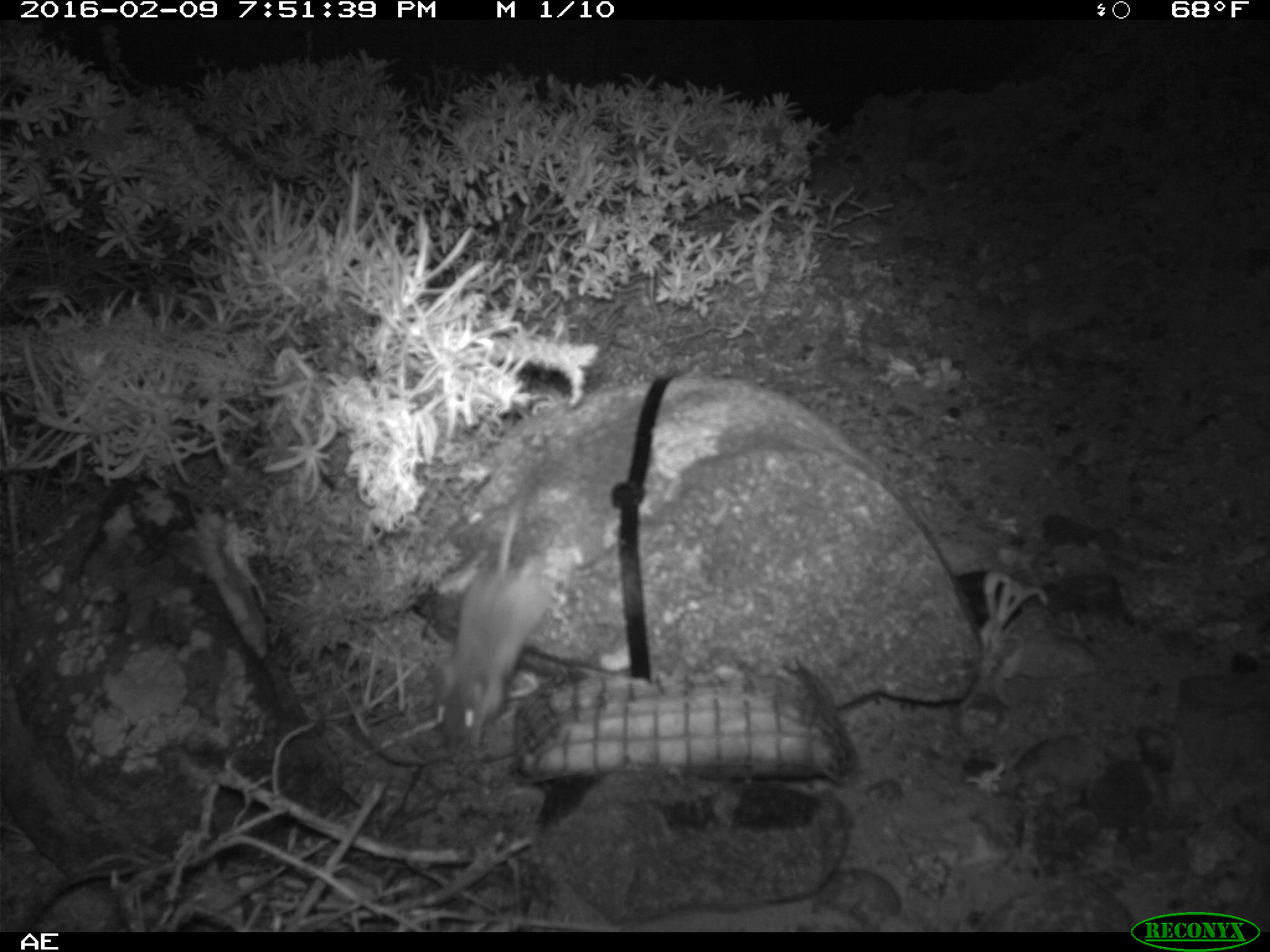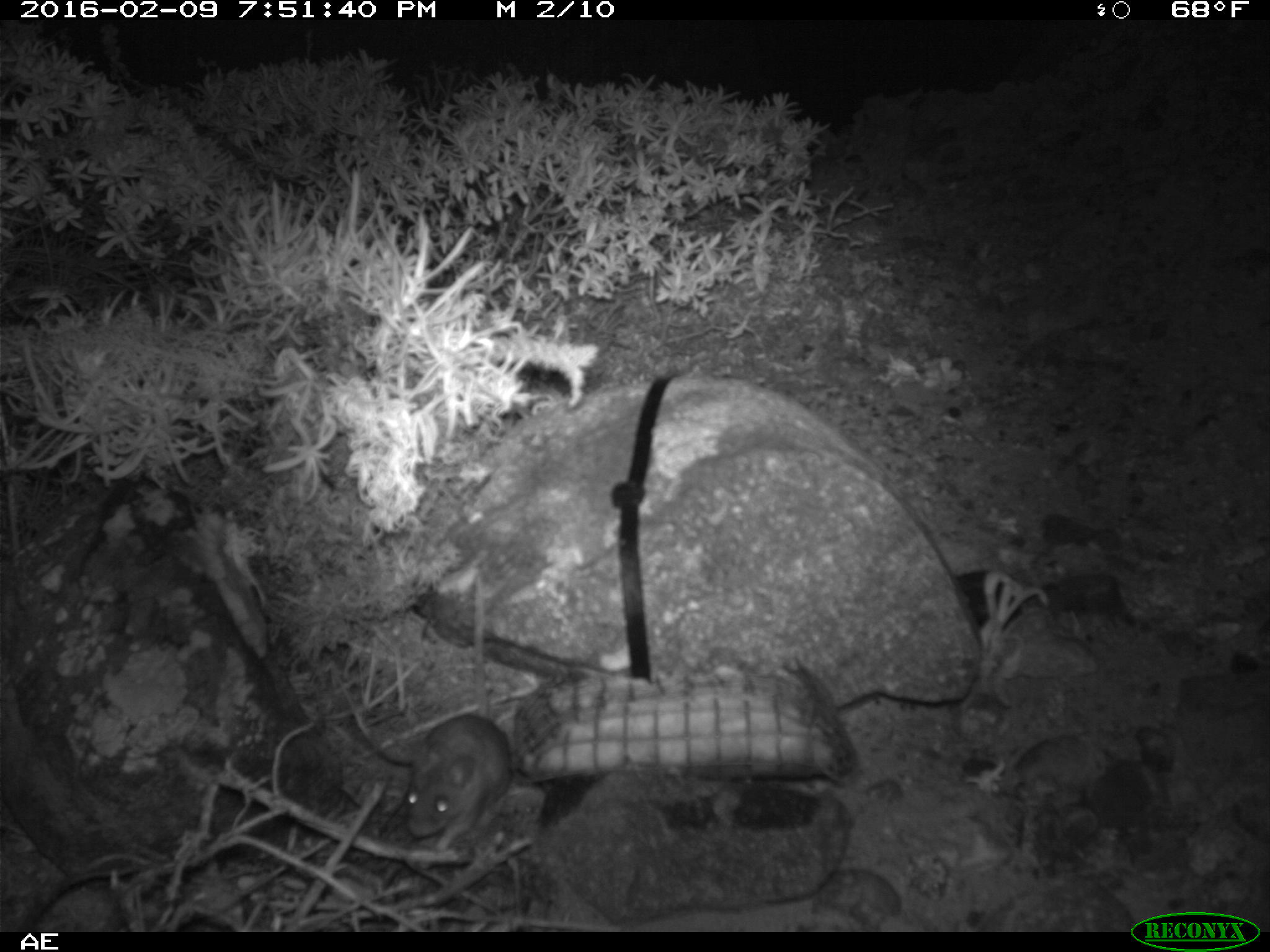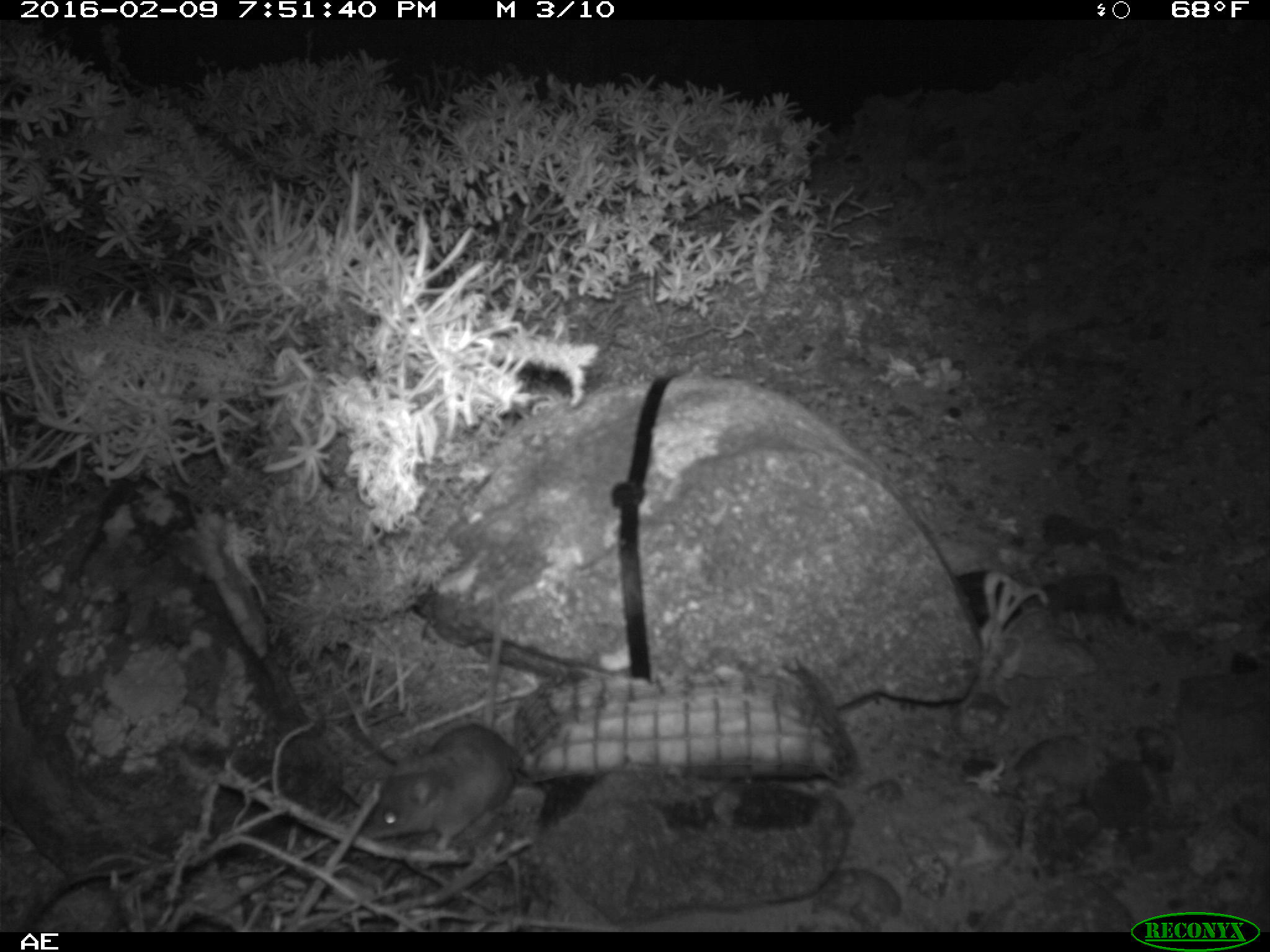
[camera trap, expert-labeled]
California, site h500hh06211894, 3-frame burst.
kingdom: Animalia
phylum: Chordata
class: Mammalia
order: Rodentia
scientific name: Rodentia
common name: rodent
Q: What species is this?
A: Rodent (Rodentia).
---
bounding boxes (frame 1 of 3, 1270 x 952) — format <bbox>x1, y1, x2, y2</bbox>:
rodent: <bbox>430, 492, 551, 754</bbox>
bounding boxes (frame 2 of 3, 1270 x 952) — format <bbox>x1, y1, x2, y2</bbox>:
rodent: <bbox>403, 575, 512, 853</bbox>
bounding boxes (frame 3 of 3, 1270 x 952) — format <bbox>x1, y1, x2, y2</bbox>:
rodent: <bbox>357, 590, 518, 858</bbox>